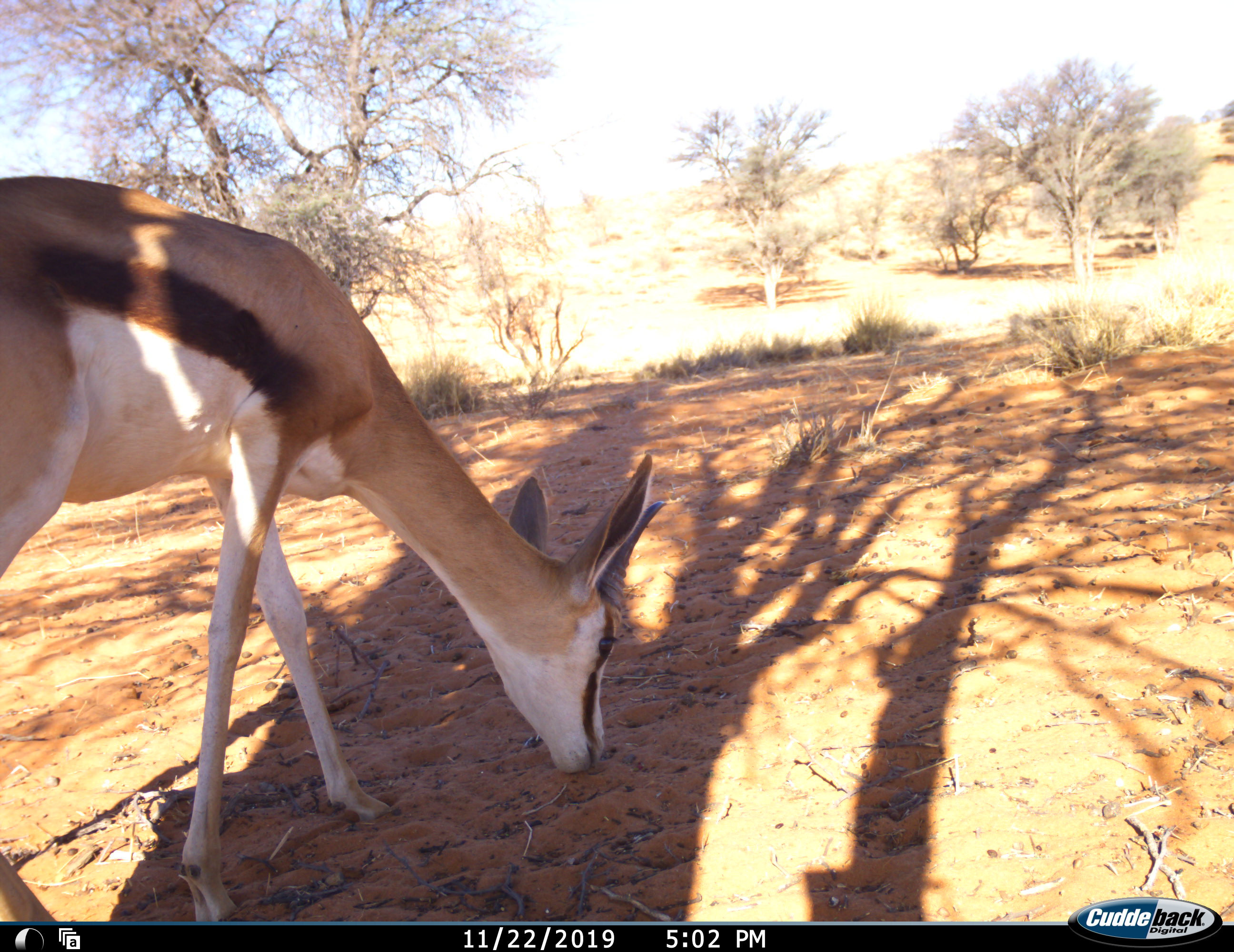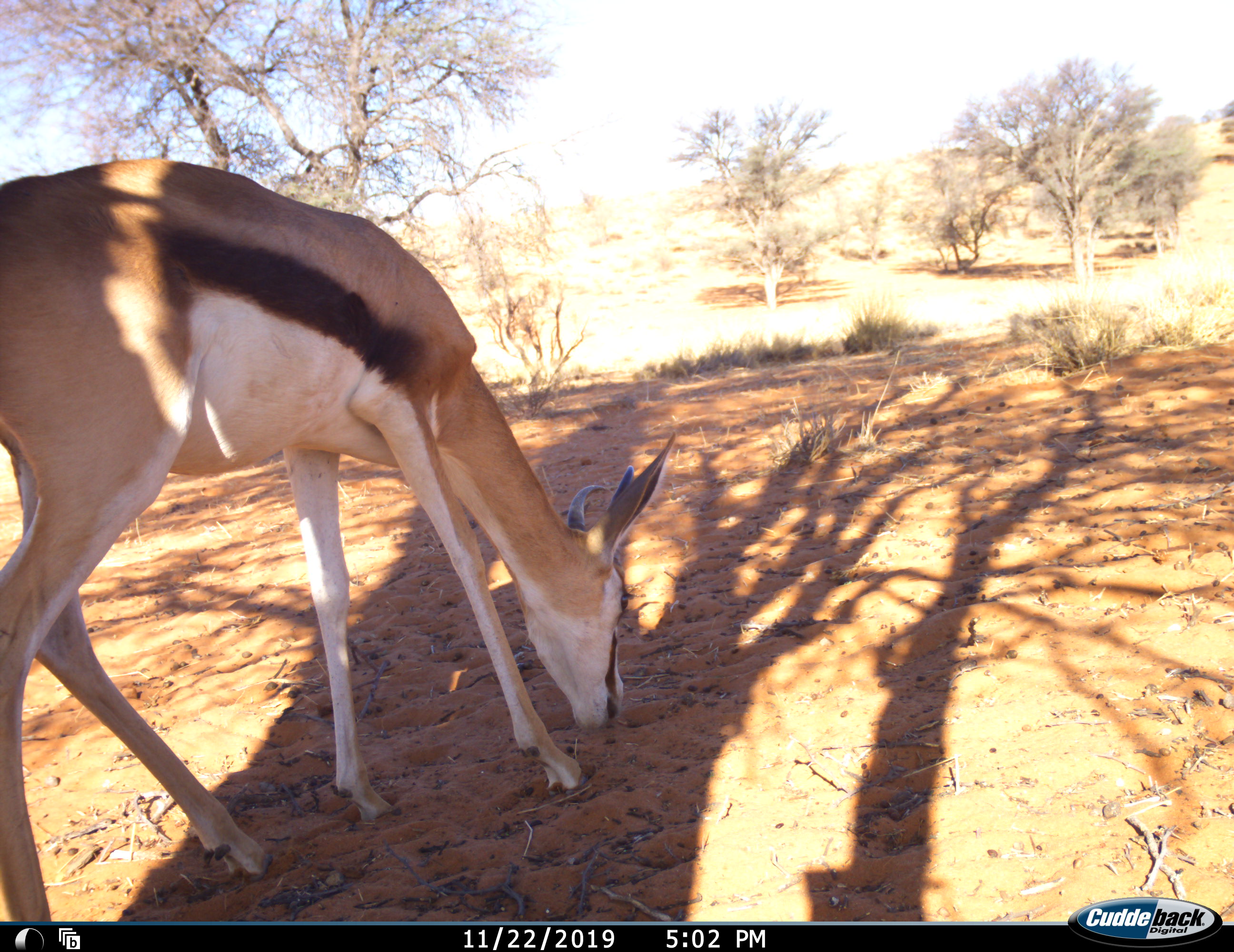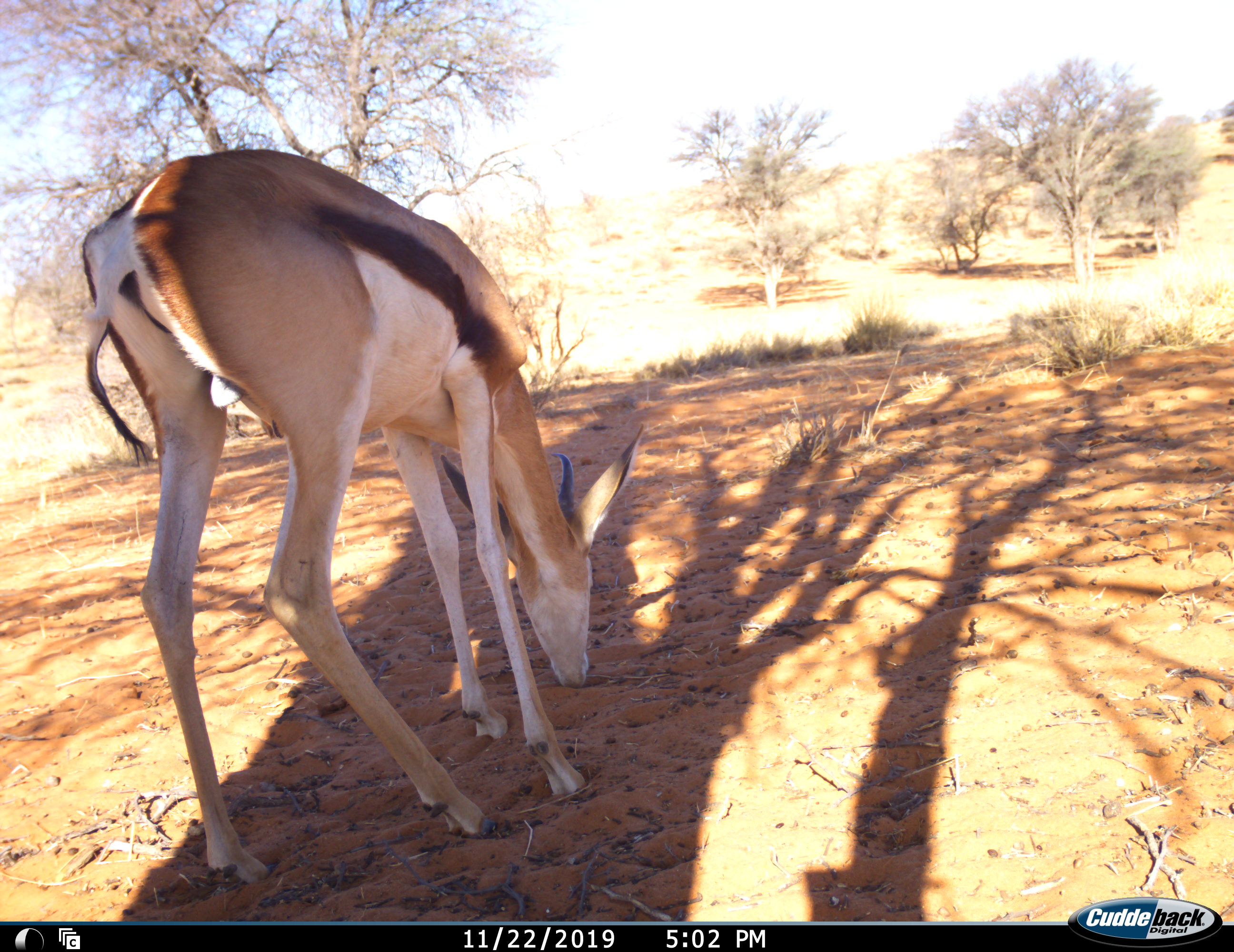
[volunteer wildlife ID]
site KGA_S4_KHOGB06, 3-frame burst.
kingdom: Animalia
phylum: Chordata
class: Mammalia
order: Artiodactyla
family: Bovidae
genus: Antidorcas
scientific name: Antidorcas marsupialis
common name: springbok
Springbok (Antidorcas marsupialis), count 1. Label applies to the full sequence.